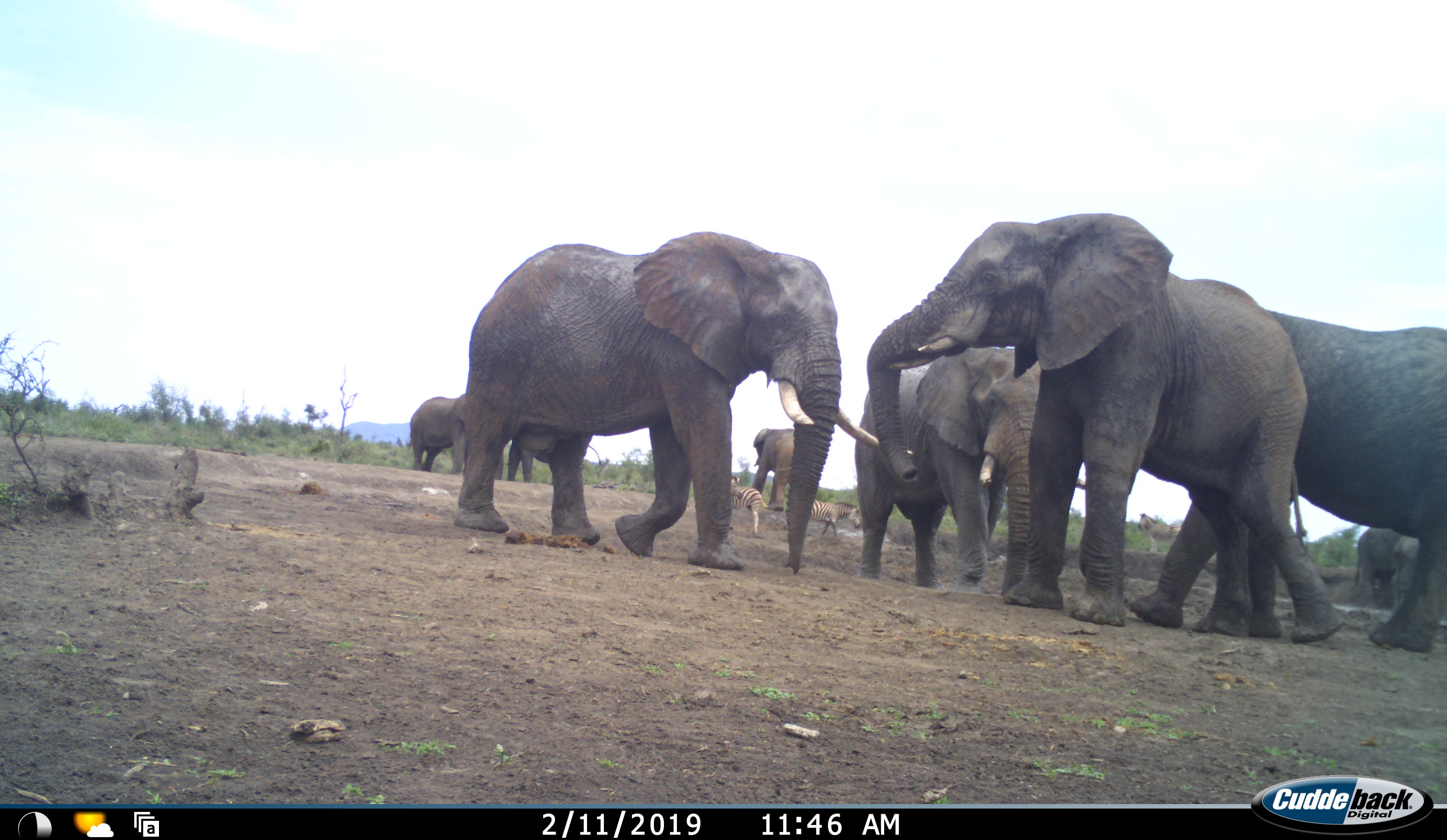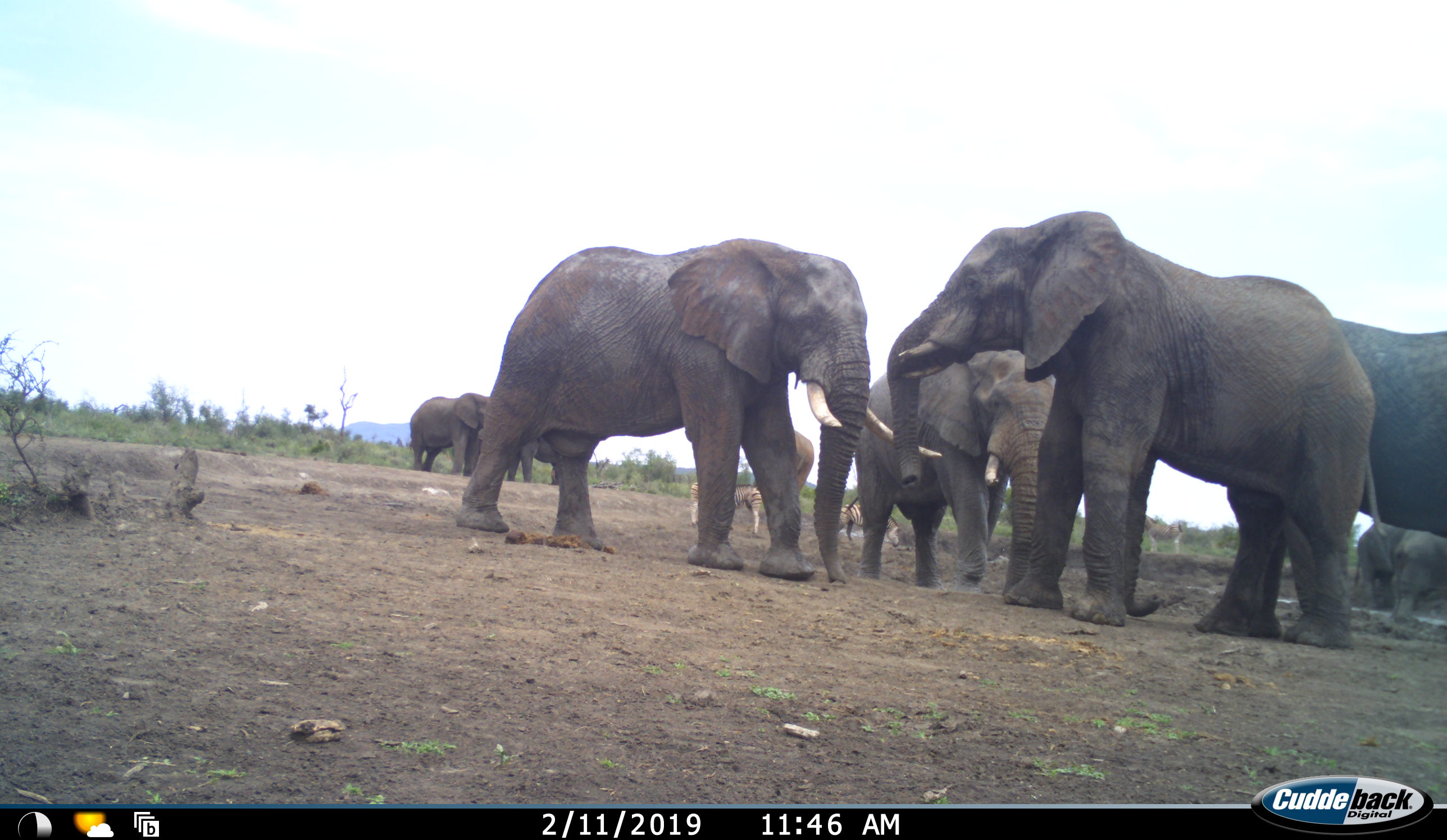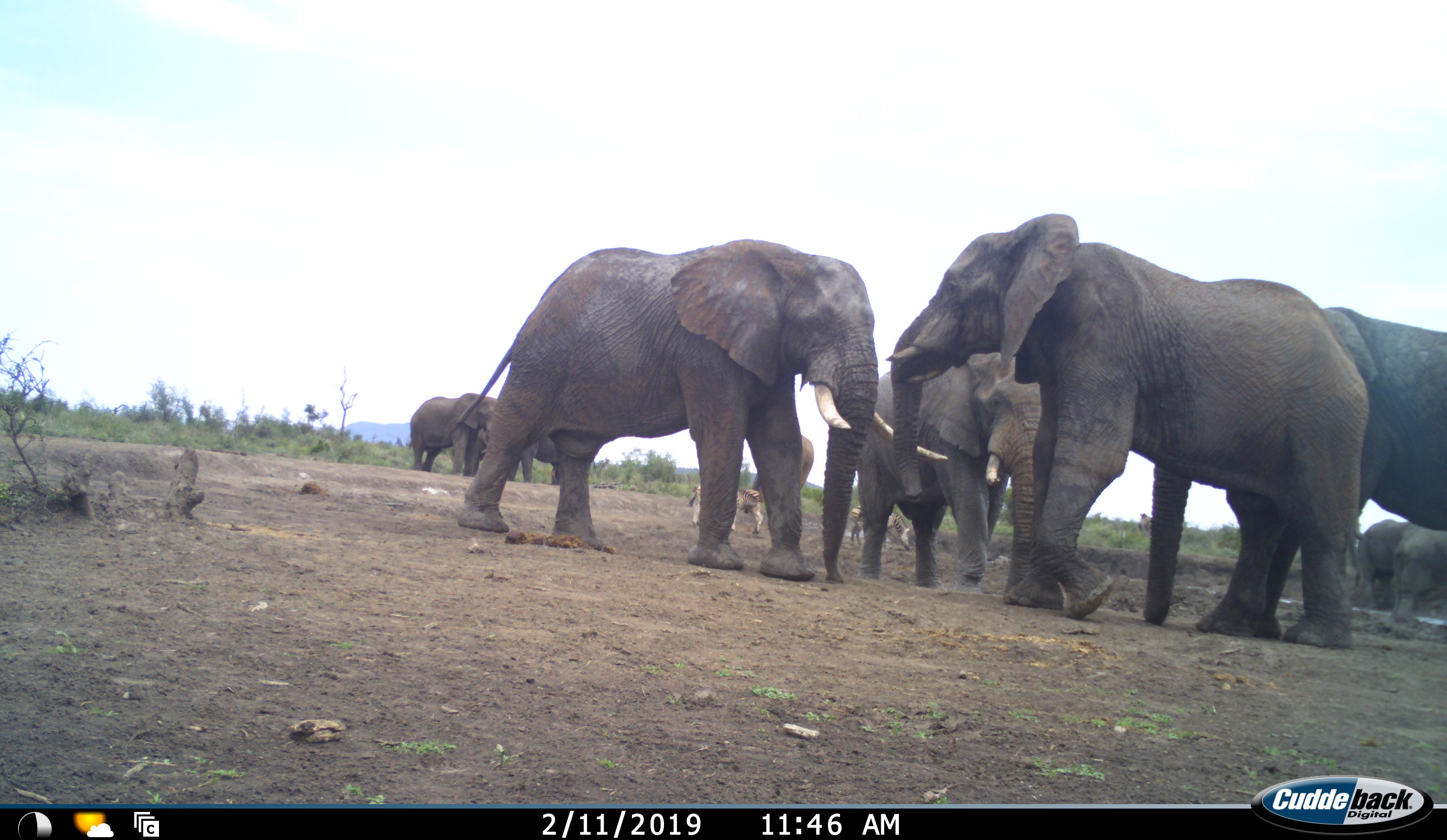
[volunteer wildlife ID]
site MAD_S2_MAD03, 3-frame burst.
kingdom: Animalia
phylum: Chordata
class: Mammalia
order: Proboscidea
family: Elephantidae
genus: Loxodonta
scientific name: Loxodonta africana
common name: african bush elephant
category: elephant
Elephant (african bush elephant) (Loxodonta africana), count 8. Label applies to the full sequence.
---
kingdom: Animalia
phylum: Chordata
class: Mammalia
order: Perissodactyla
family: Equidae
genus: Equus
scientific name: Equus quagga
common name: plains zebra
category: zebraplains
Zebraplains (plains zebra) (Equus quagga), count 3. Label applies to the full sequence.